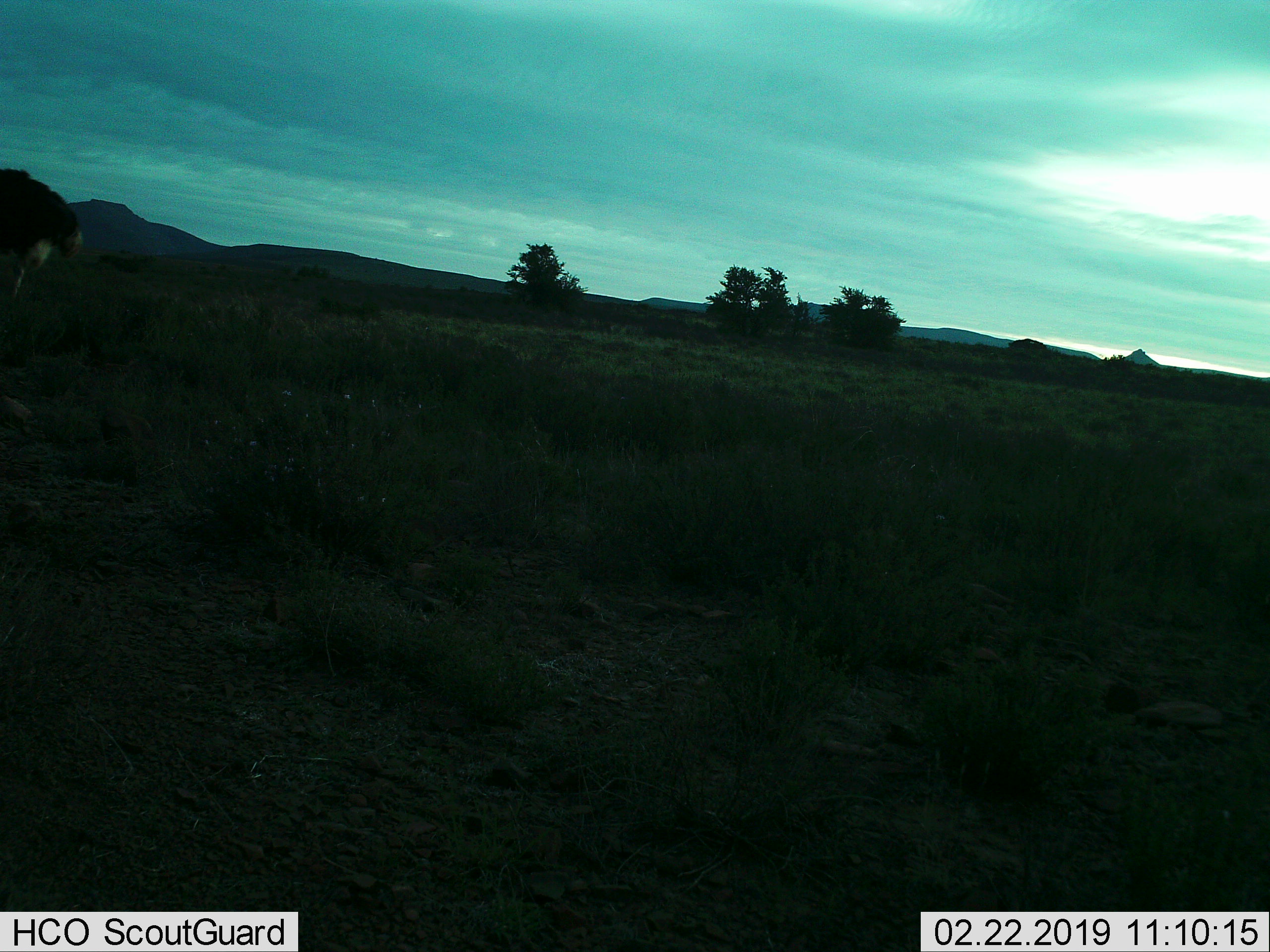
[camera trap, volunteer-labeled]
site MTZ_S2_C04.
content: unidentified animal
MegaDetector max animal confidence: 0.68